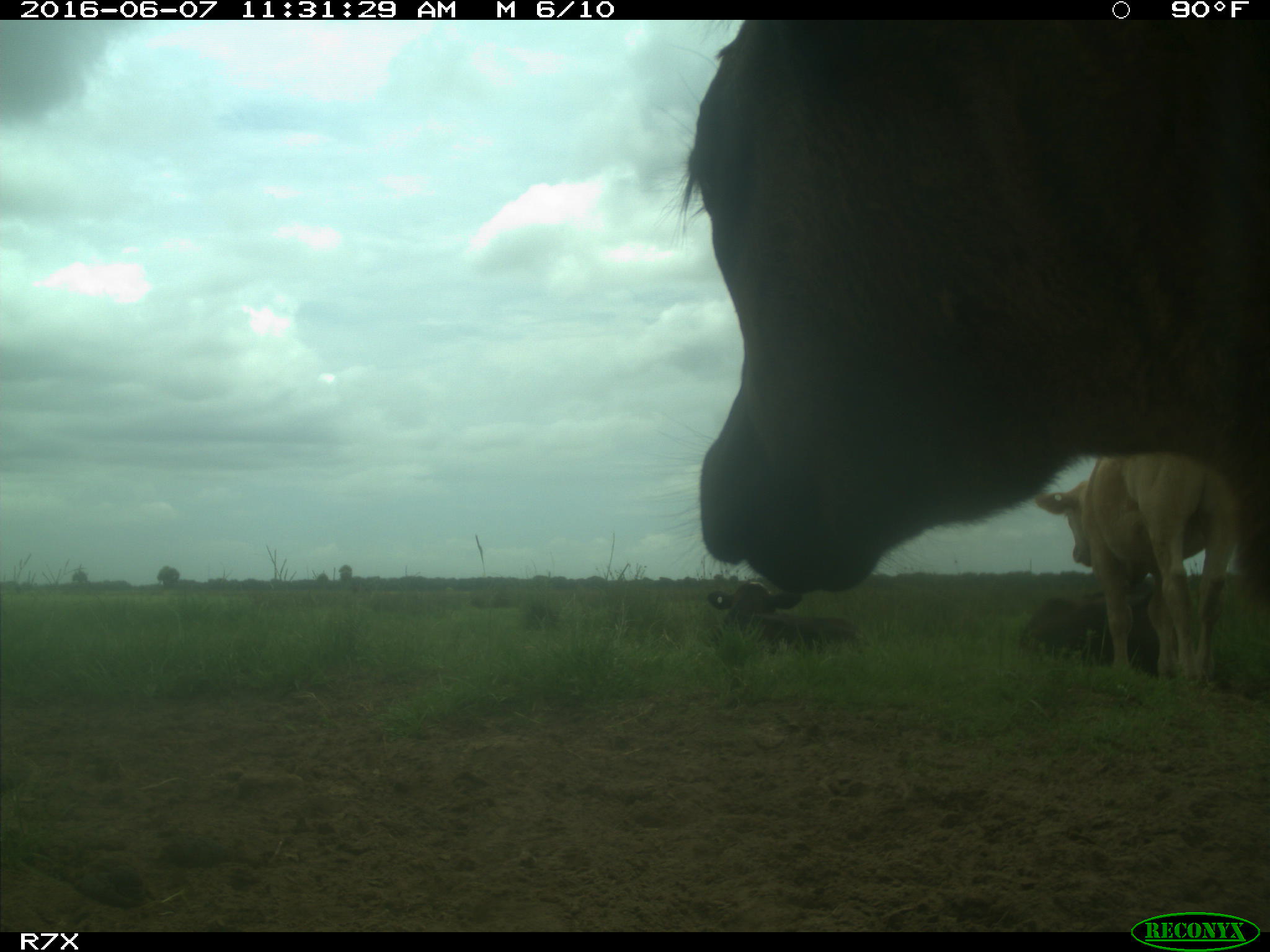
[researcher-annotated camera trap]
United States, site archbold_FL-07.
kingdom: Animalia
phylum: Chordata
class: Mammalia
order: Artiodactyla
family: Bovidae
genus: Bos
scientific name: Bos taurus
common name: domestic cow